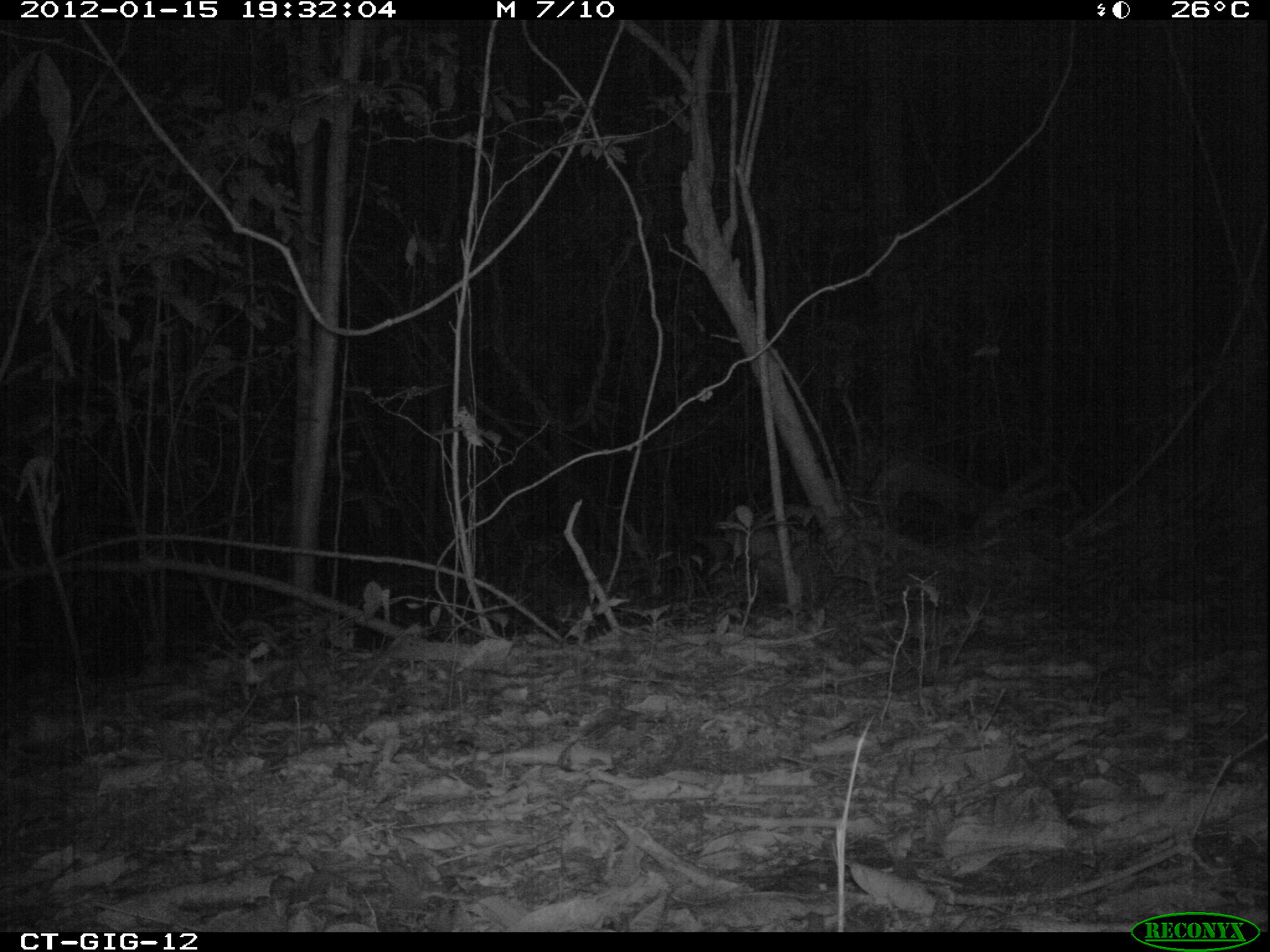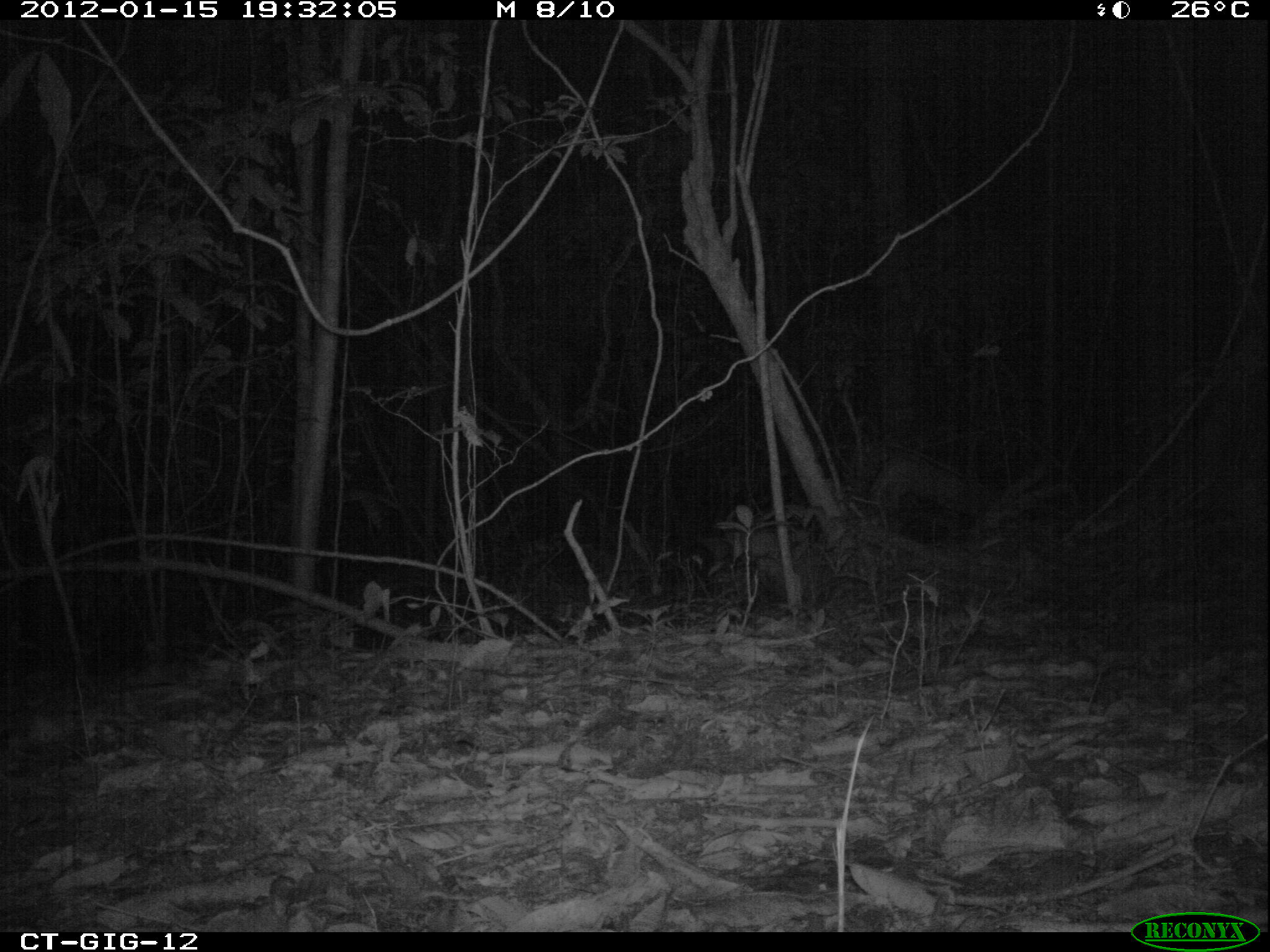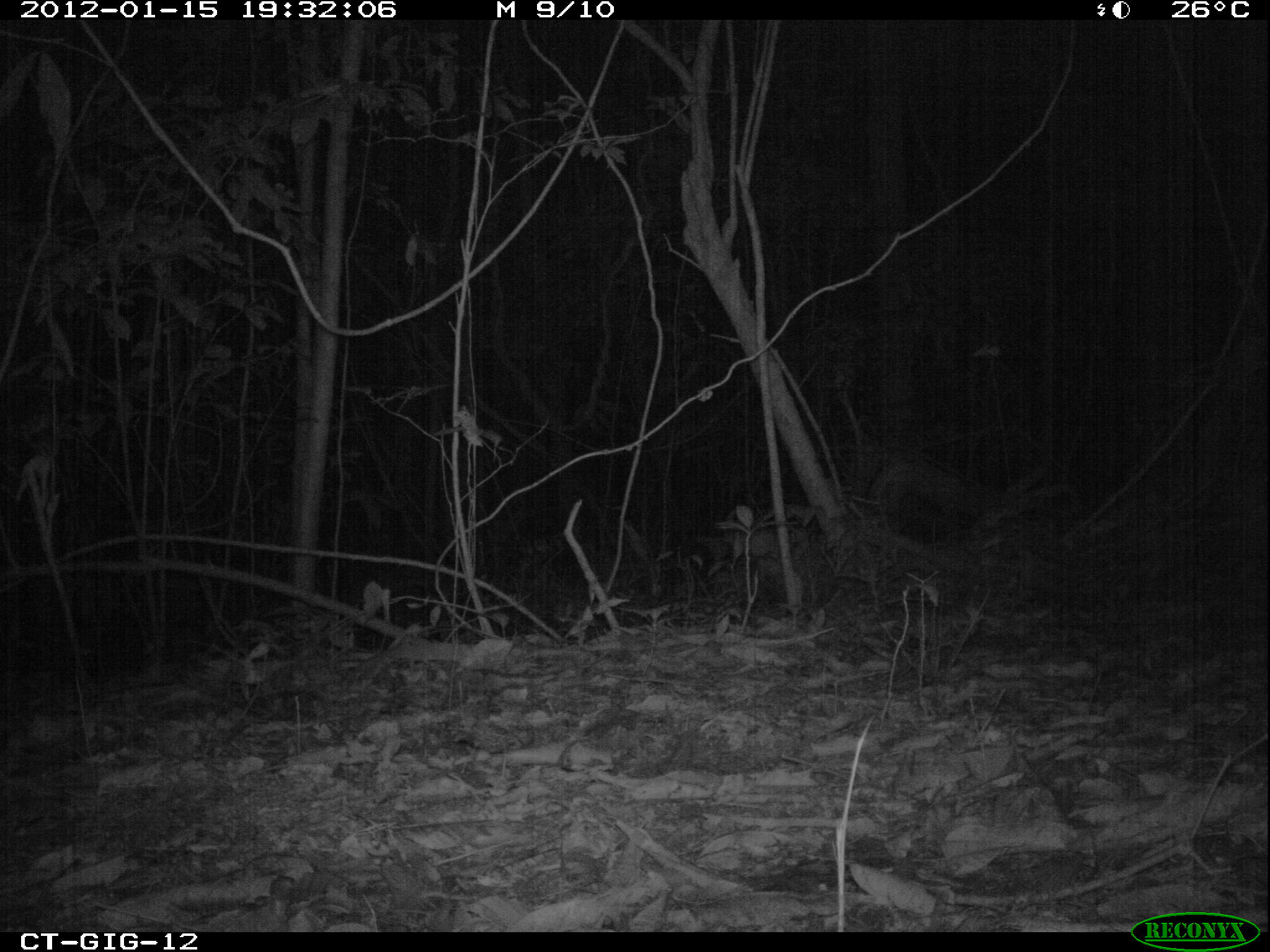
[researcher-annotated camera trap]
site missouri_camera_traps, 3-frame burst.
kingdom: Animalia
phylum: Chordata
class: Mammalia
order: Didelphimorphia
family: Didelphidae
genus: Didelphis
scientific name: Didelphis marsupialis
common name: common opossum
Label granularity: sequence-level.